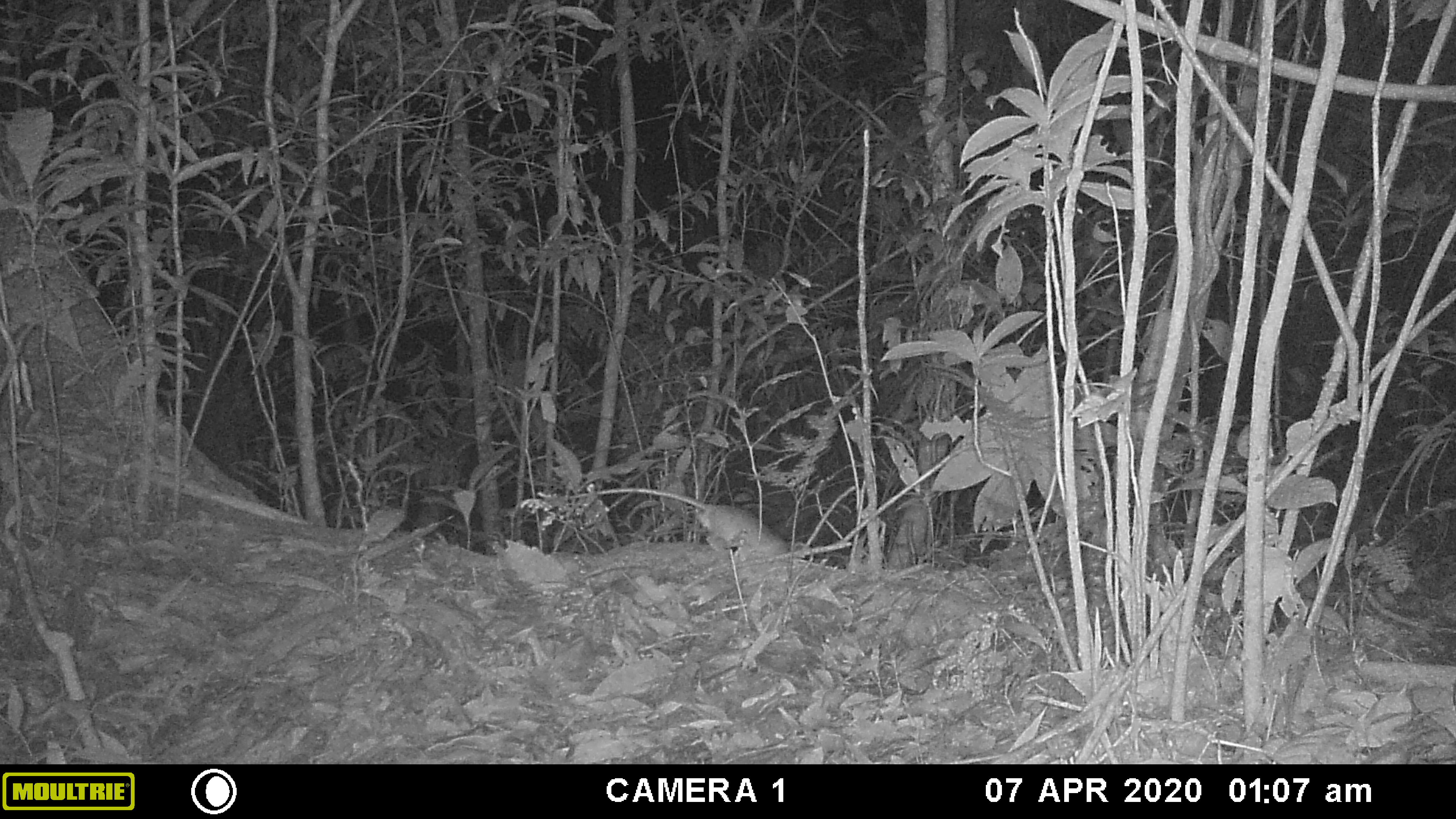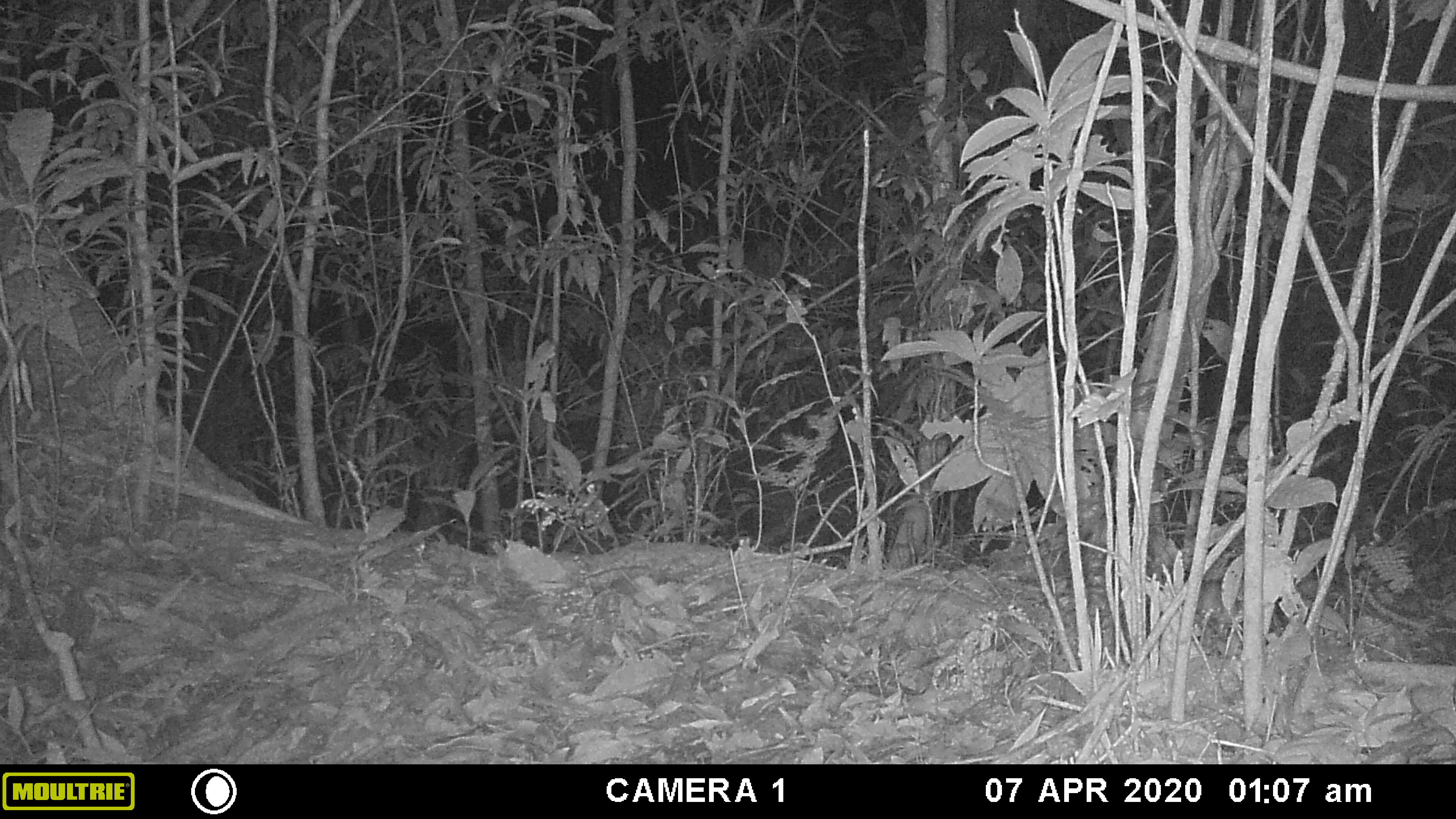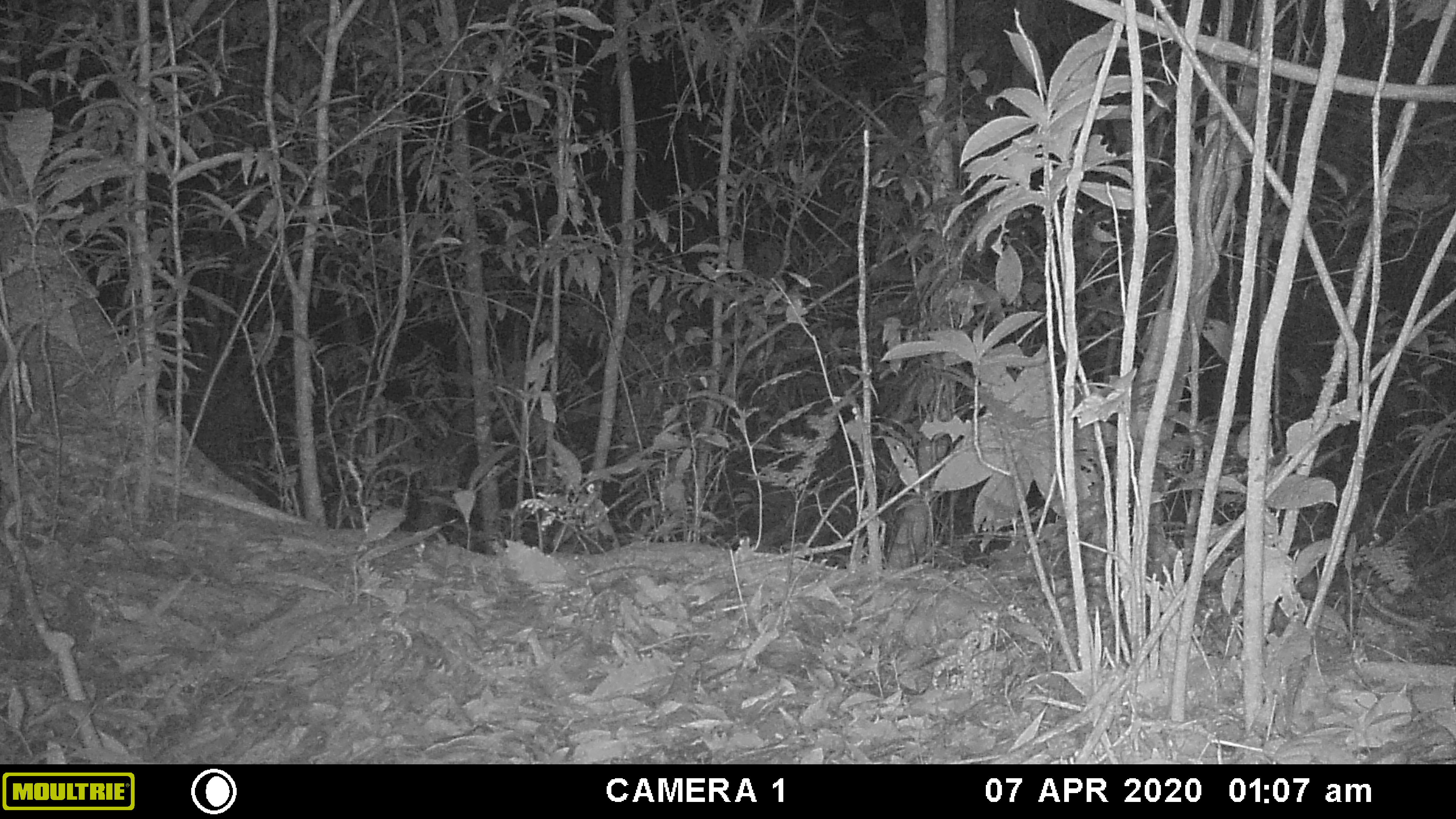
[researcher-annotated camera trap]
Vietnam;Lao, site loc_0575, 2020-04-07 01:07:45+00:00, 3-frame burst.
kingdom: Animalia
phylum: Chordata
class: Mammalia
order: Rodentia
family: Muridae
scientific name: Muridae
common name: old-world mice and rats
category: unidentified murid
Unidentified murid (old-world mice and rats) (Muridae). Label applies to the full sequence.